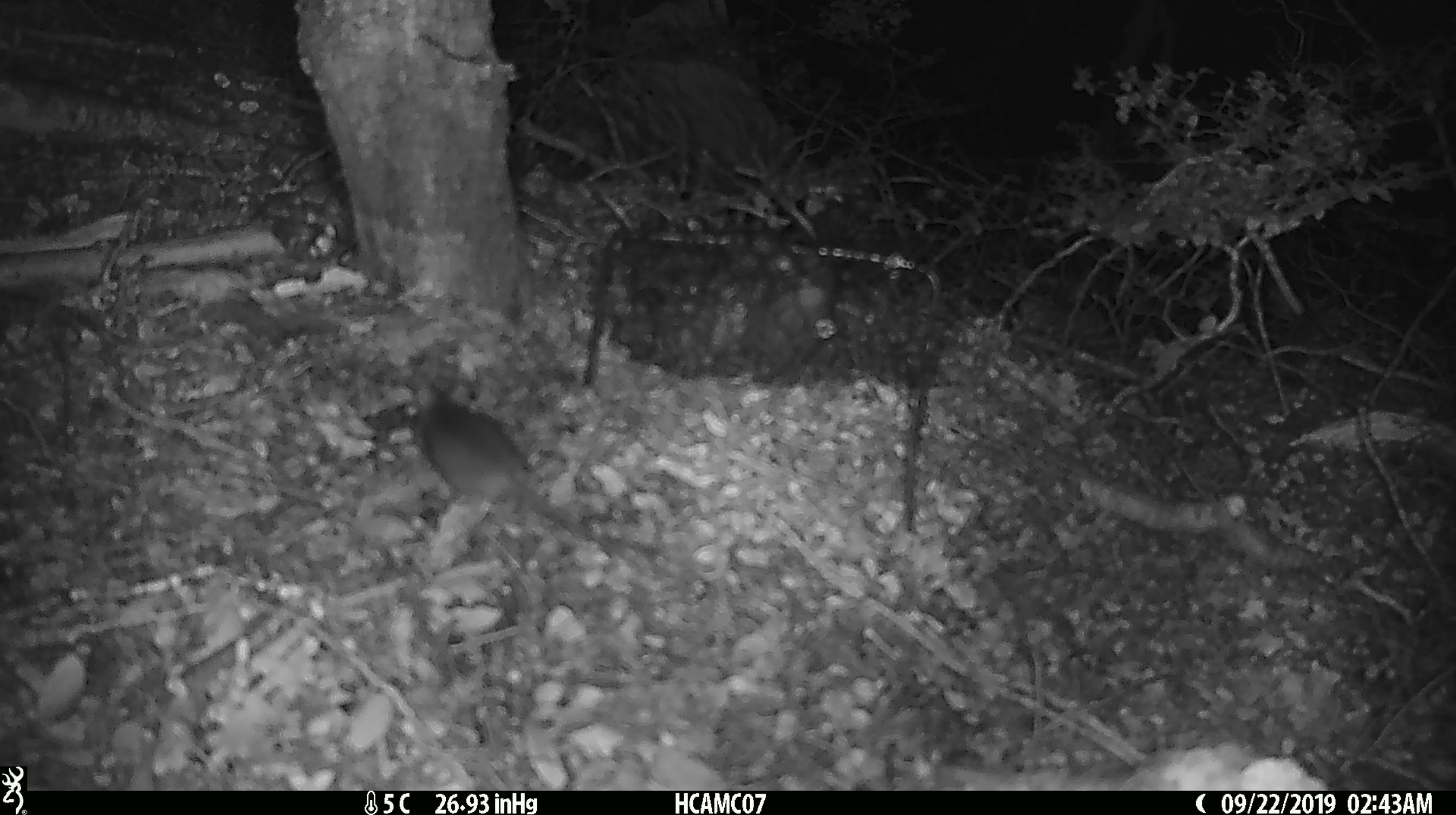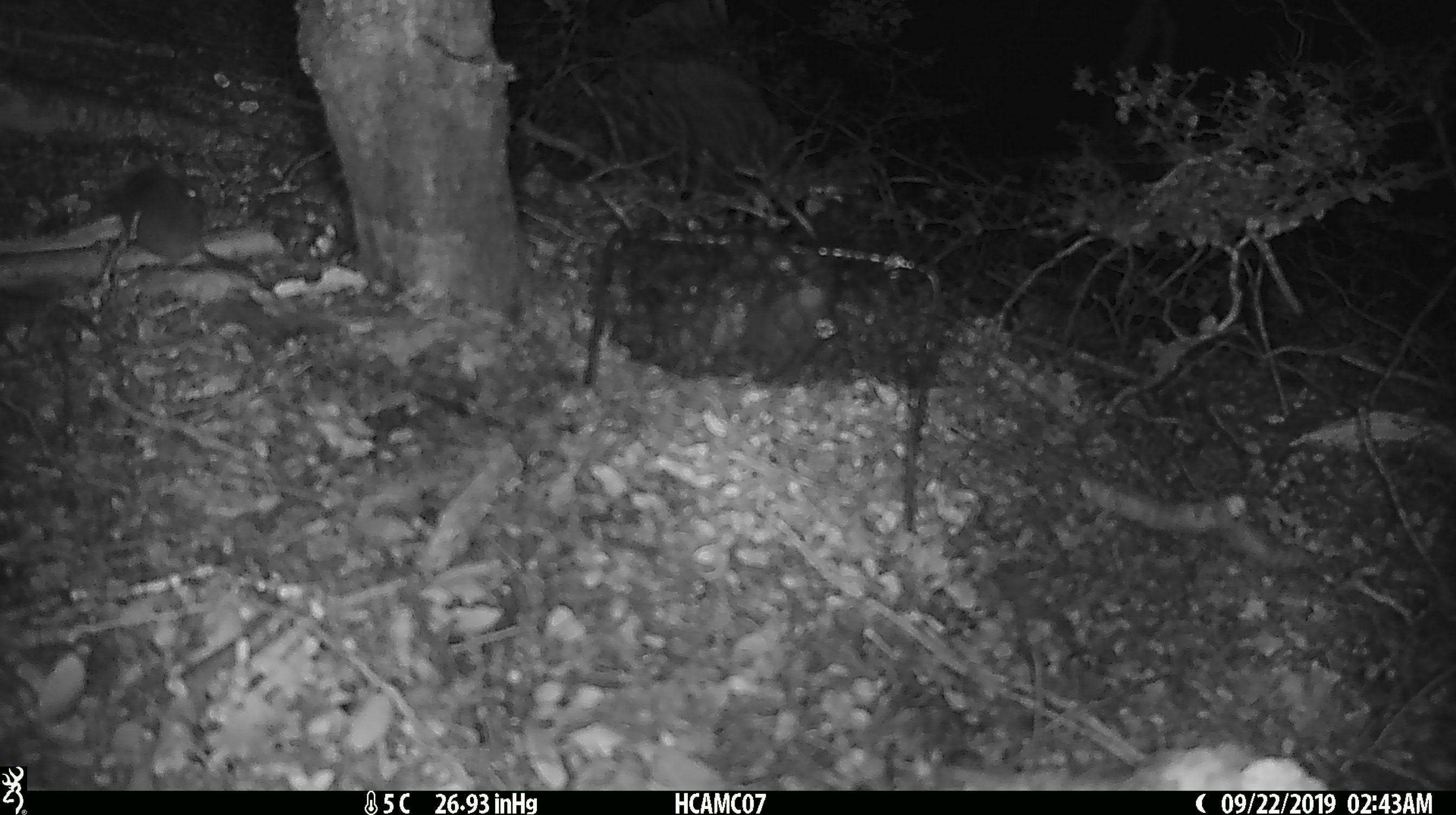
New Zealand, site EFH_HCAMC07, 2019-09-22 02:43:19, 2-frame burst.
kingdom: Animalia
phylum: Chordata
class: Mammalia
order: Rodentia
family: Muridae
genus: Mus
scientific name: Mus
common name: mouse